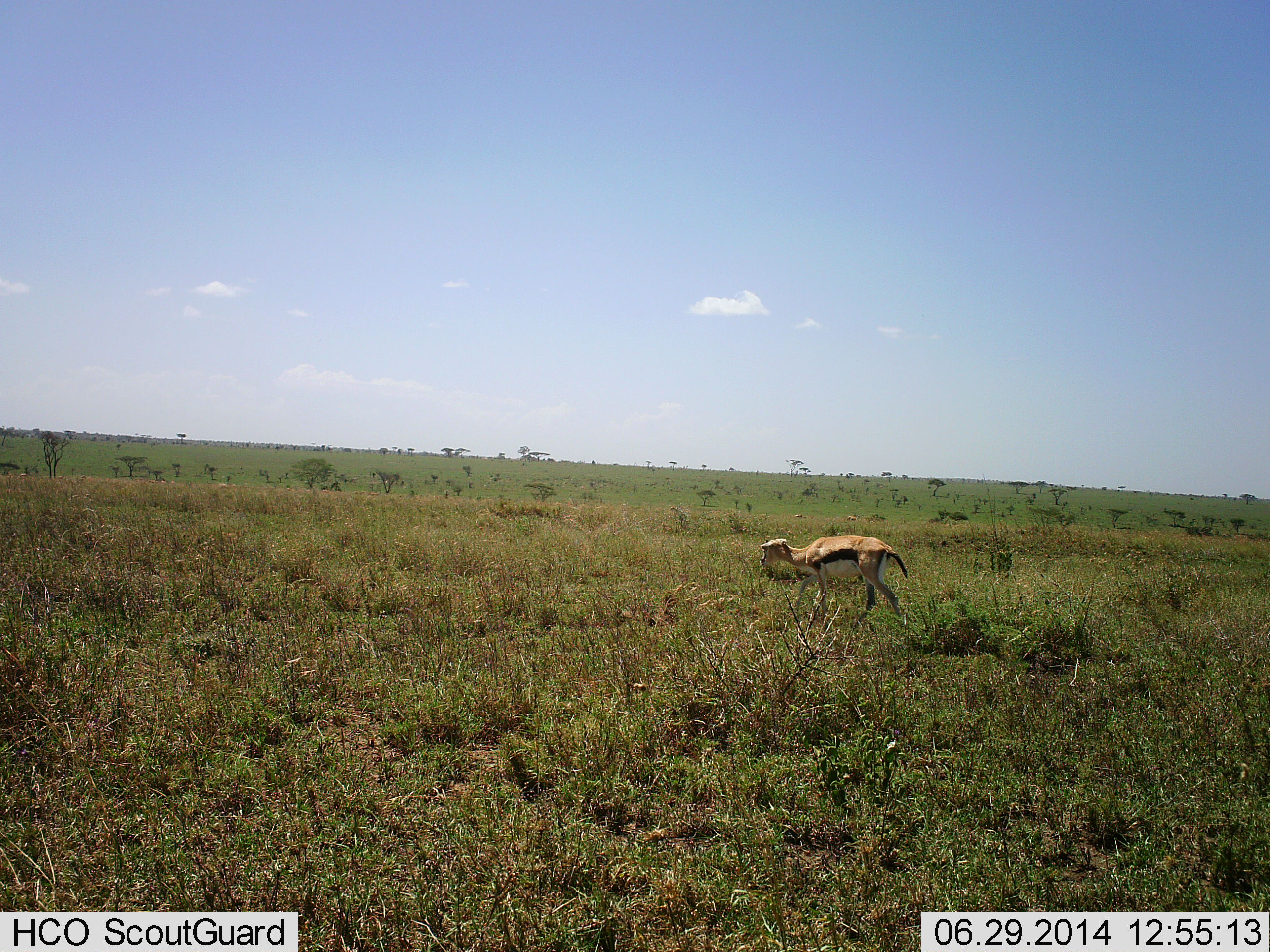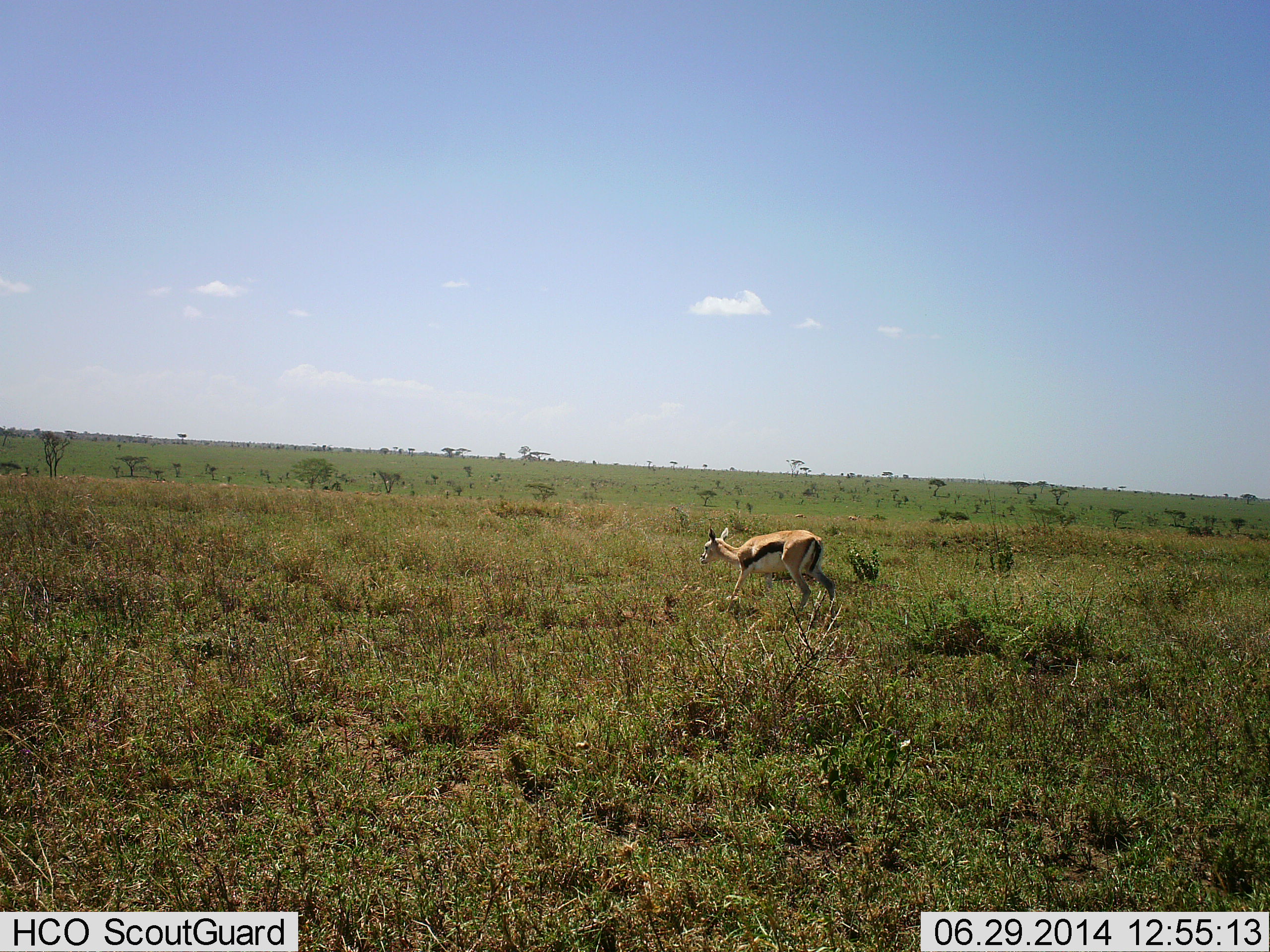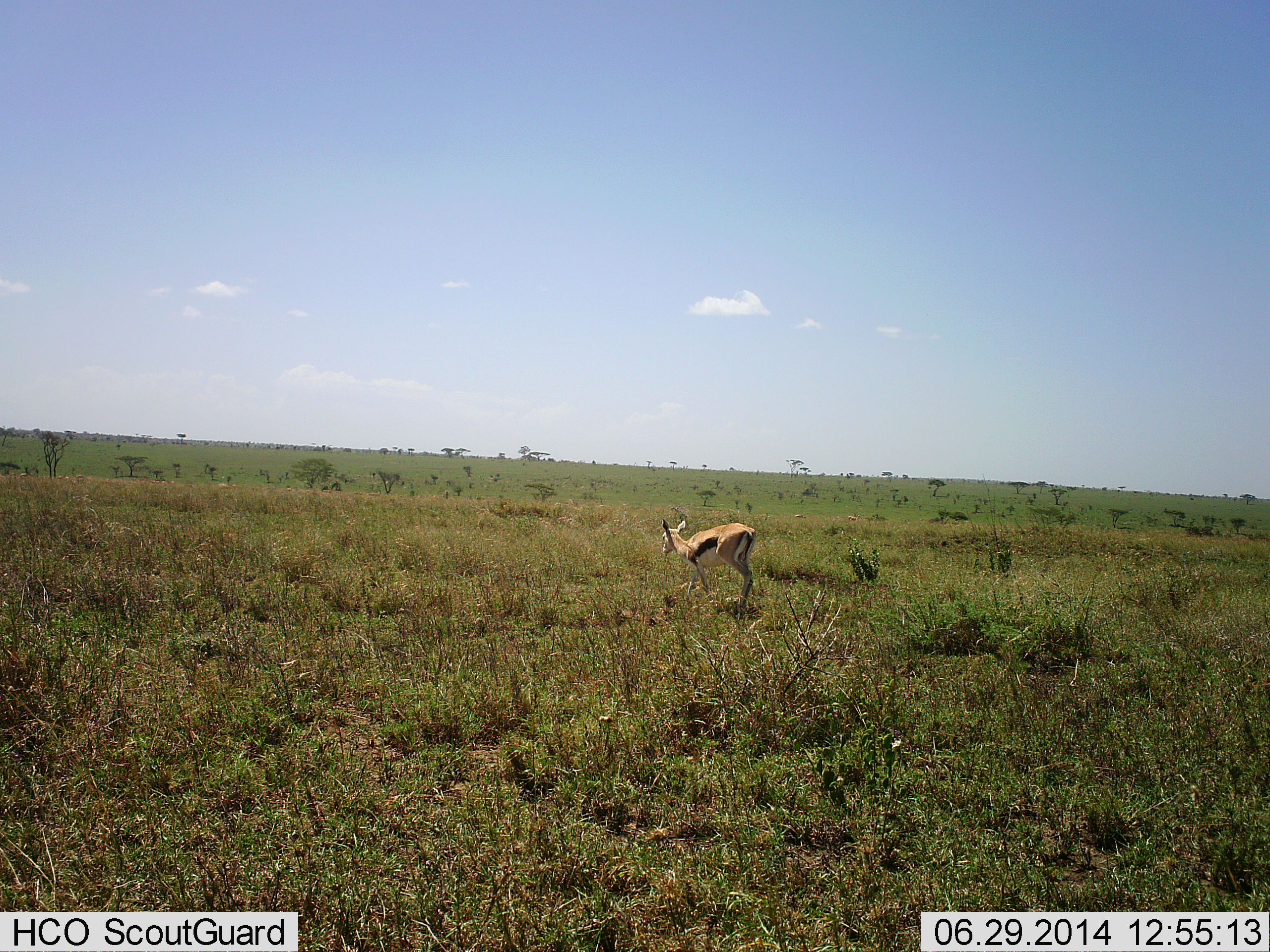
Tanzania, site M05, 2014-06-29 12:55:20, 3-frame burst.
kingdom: Animalia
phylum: Chordata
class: Mammalia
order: Artiodactyla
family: Bovidae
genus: Eudorcas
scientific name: Eudorcas thomsonii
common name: thomson's gazelle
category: gazellethomsons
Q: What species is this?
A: Gazellethomsons (thomson's gazelle) (Eudorcas thomsonii).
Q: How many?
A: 1.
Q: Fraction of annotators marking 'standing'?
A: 0%.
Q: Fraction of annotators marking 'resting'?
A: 0%.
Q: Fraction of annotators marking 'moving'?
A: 100%.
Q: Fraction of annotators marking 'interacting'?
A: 0%.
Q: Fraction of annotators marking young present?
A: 10%.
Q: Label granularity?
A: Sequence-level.